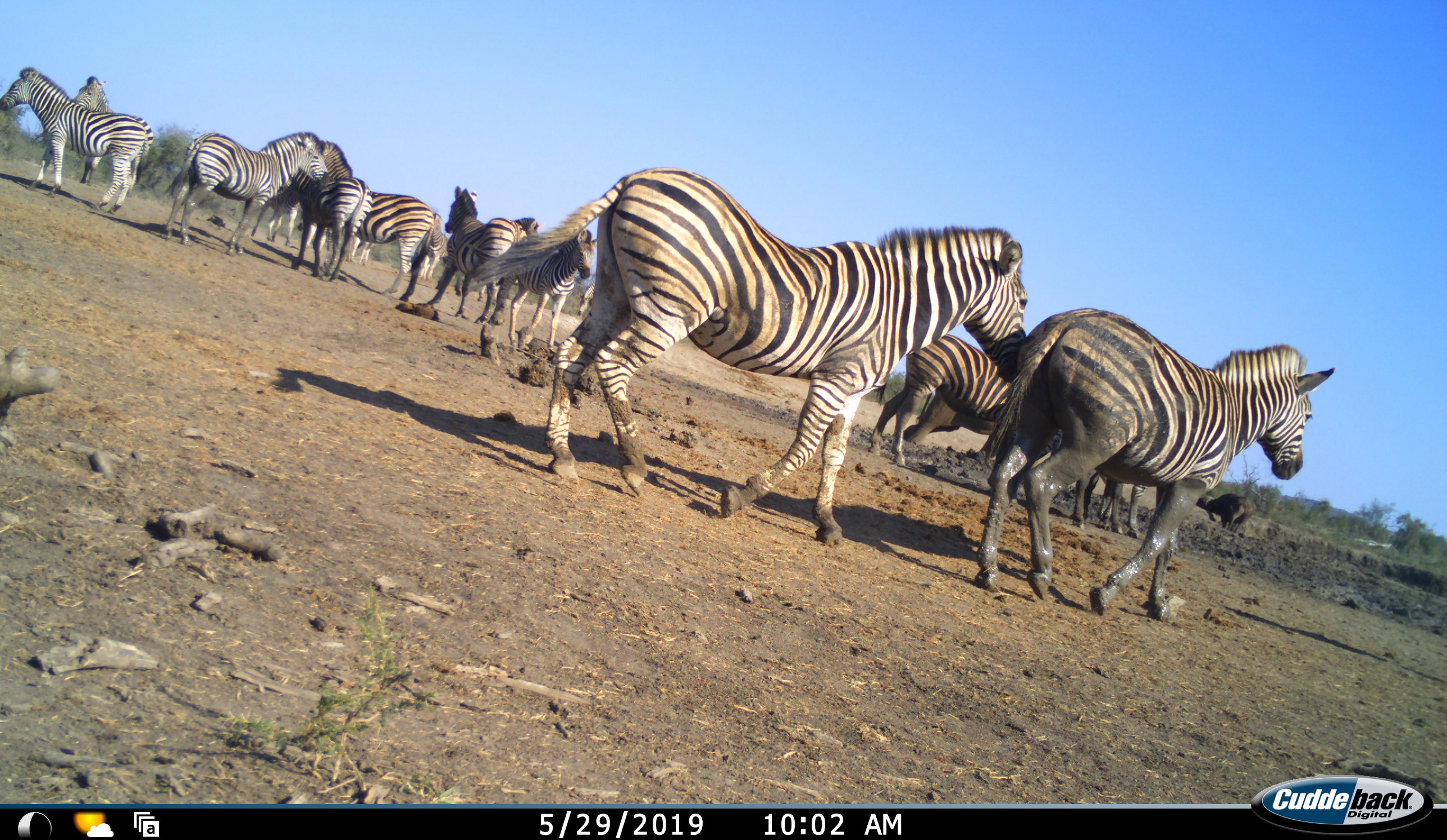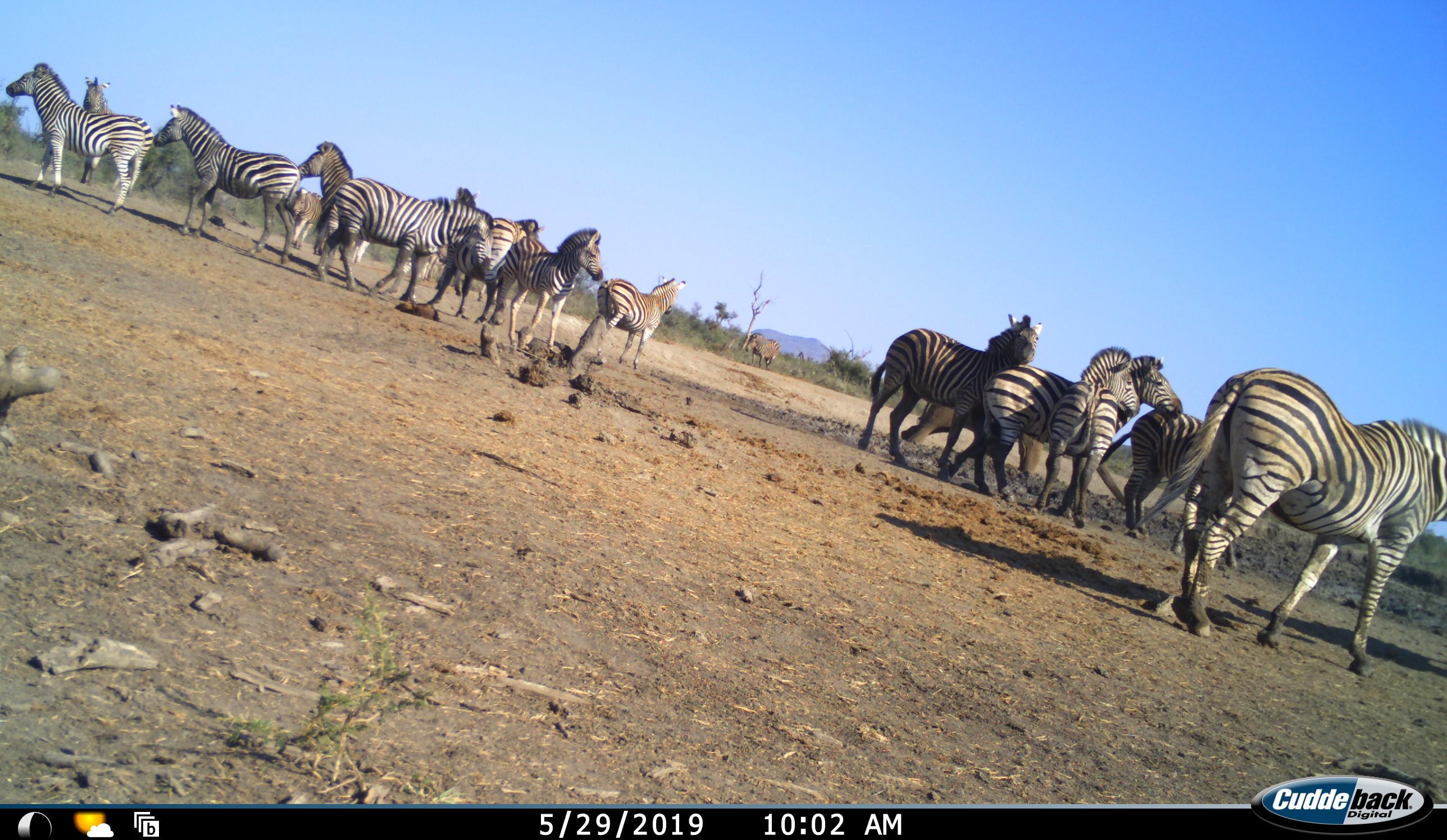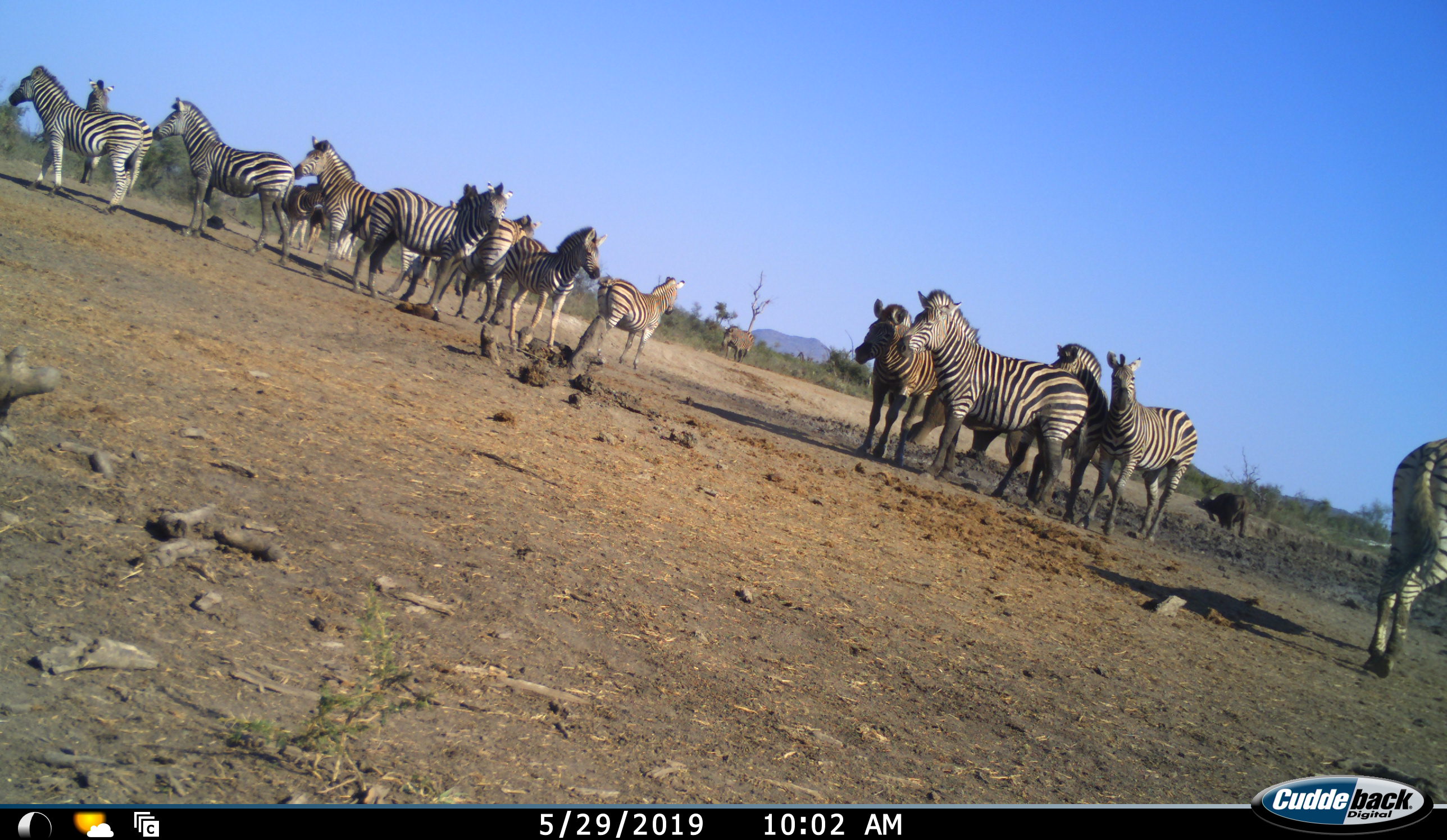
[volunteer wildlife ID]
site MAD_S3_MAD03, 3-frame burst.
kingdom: Animalia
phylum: Chordata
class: Mammalia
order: Perissodactyla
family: Equidae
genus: Equus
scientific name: Equus quagga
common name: plains zebra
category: zebraplains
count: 11-50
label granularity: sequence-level